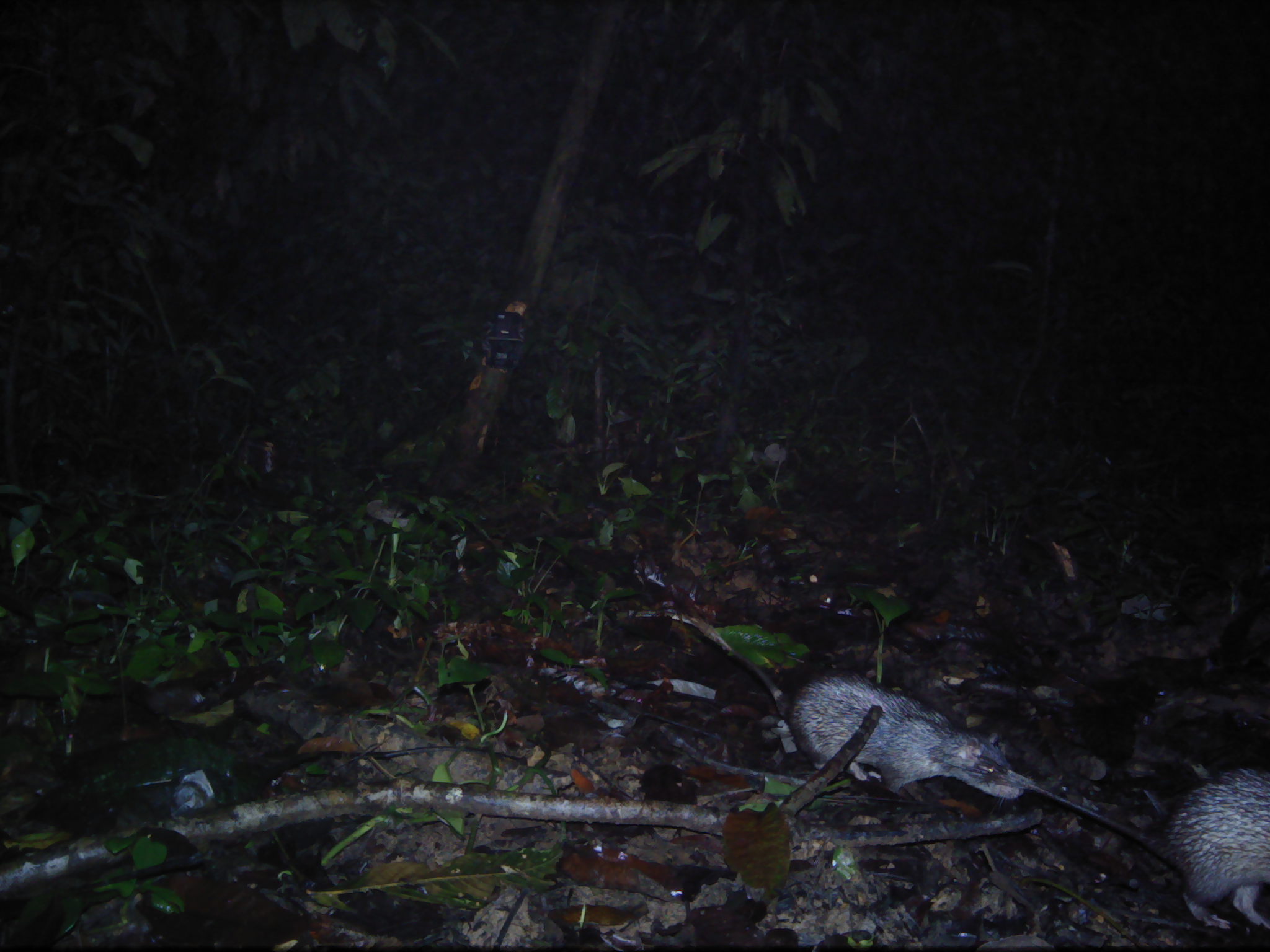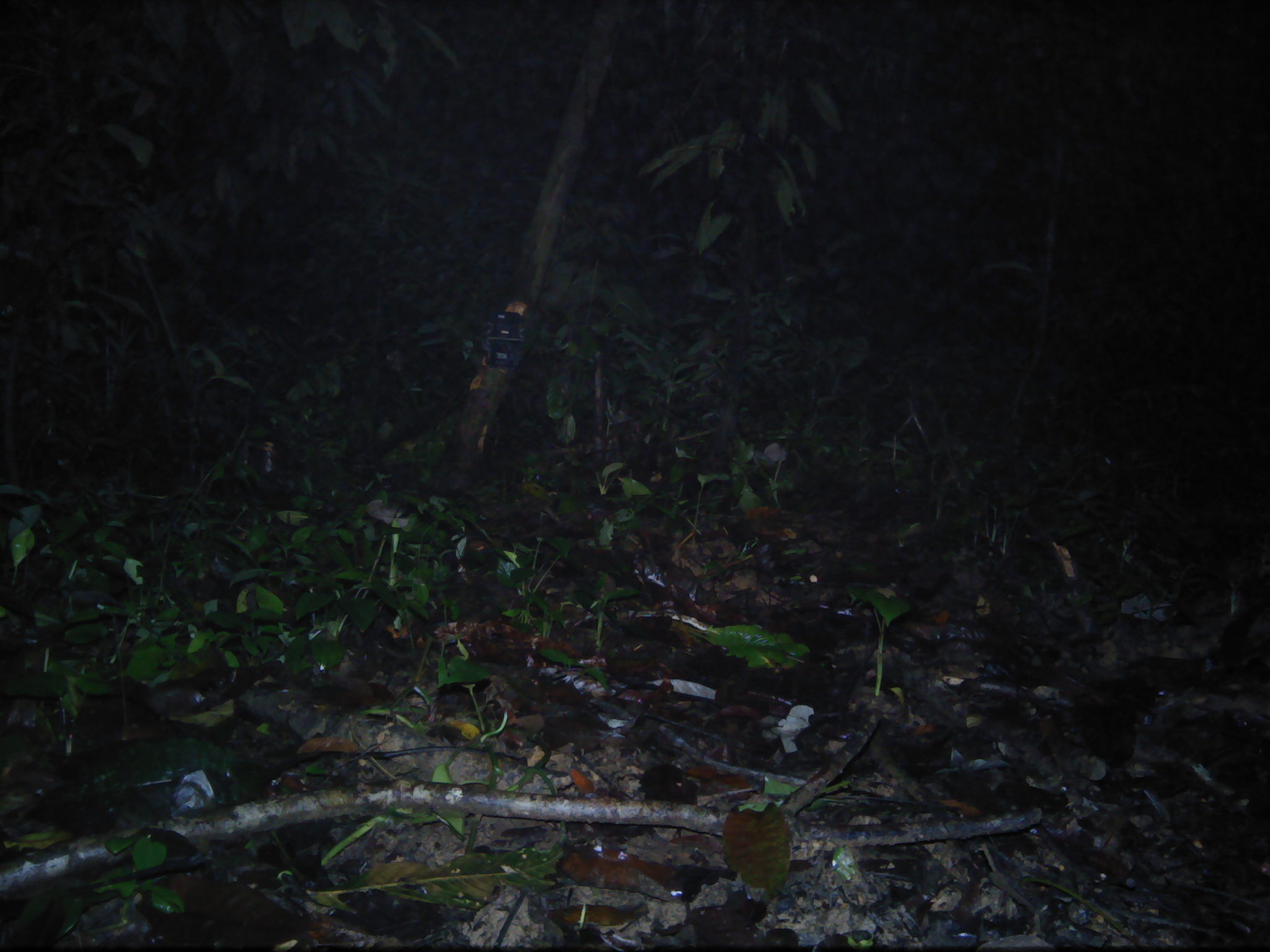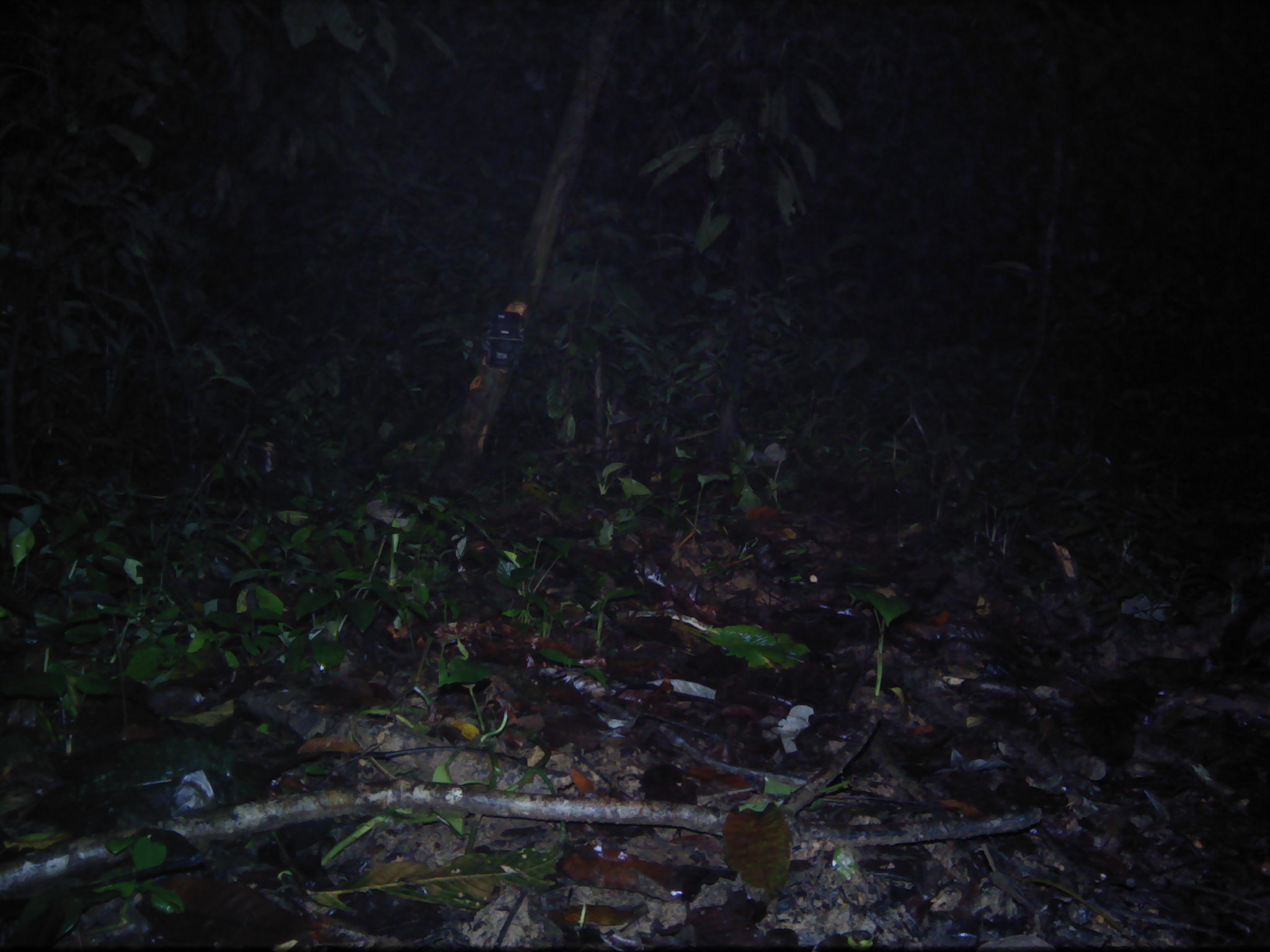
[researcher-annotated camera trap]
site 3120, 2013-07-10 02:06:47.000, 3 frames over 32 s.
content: unidentified animal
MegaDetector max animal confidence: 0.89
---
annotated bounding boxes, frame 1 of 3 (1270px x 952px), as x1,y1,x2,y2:
unknown: 621,604,1032,798; 975,752,1270,928